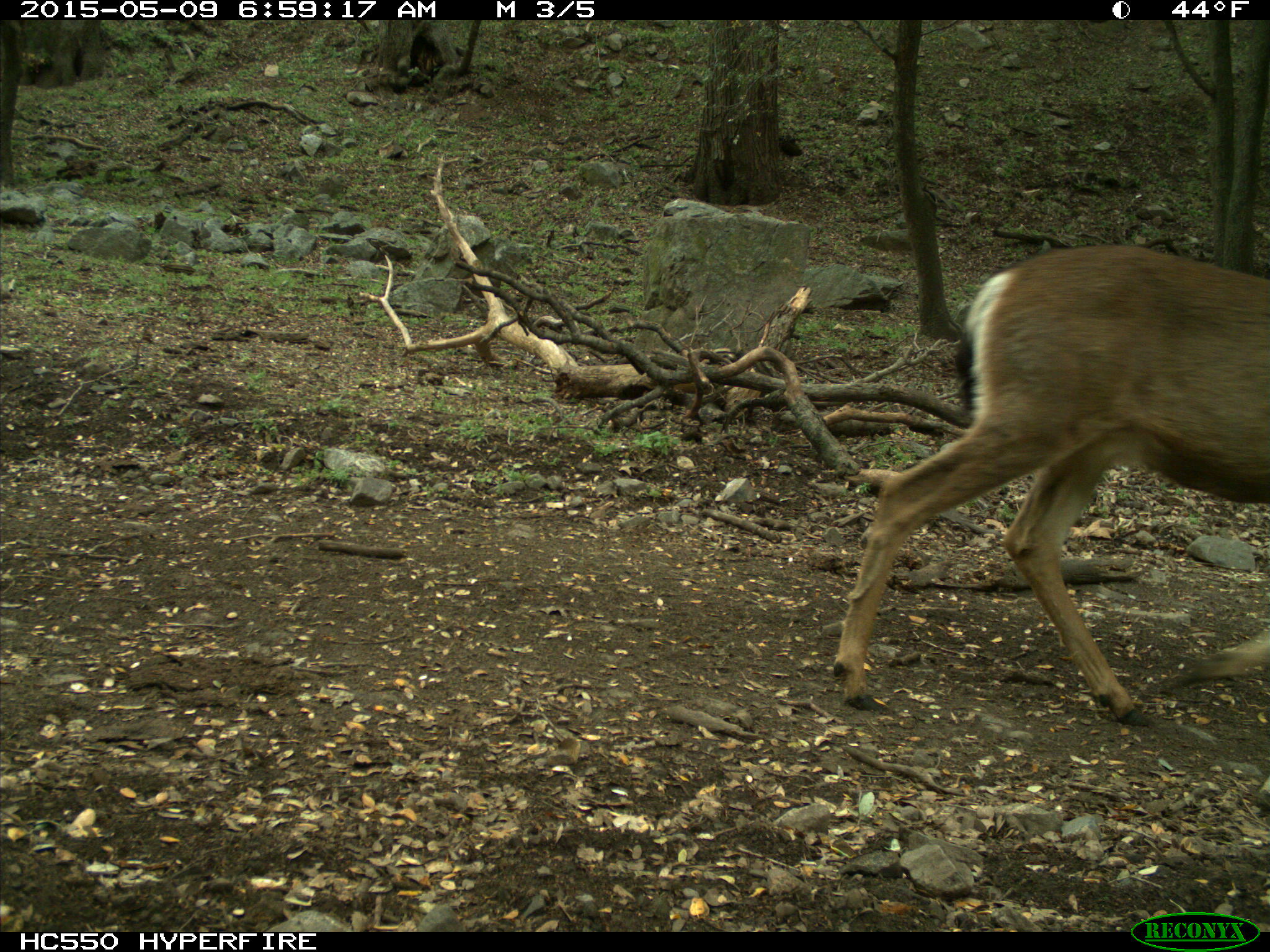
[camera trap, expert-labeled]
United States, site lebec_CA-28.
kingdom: Animalia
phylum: Chordata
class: Mammalia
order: Artiodactyla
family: Cervidae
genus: Odocoileus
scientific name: Odocoileus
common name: deer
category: unidentified deer